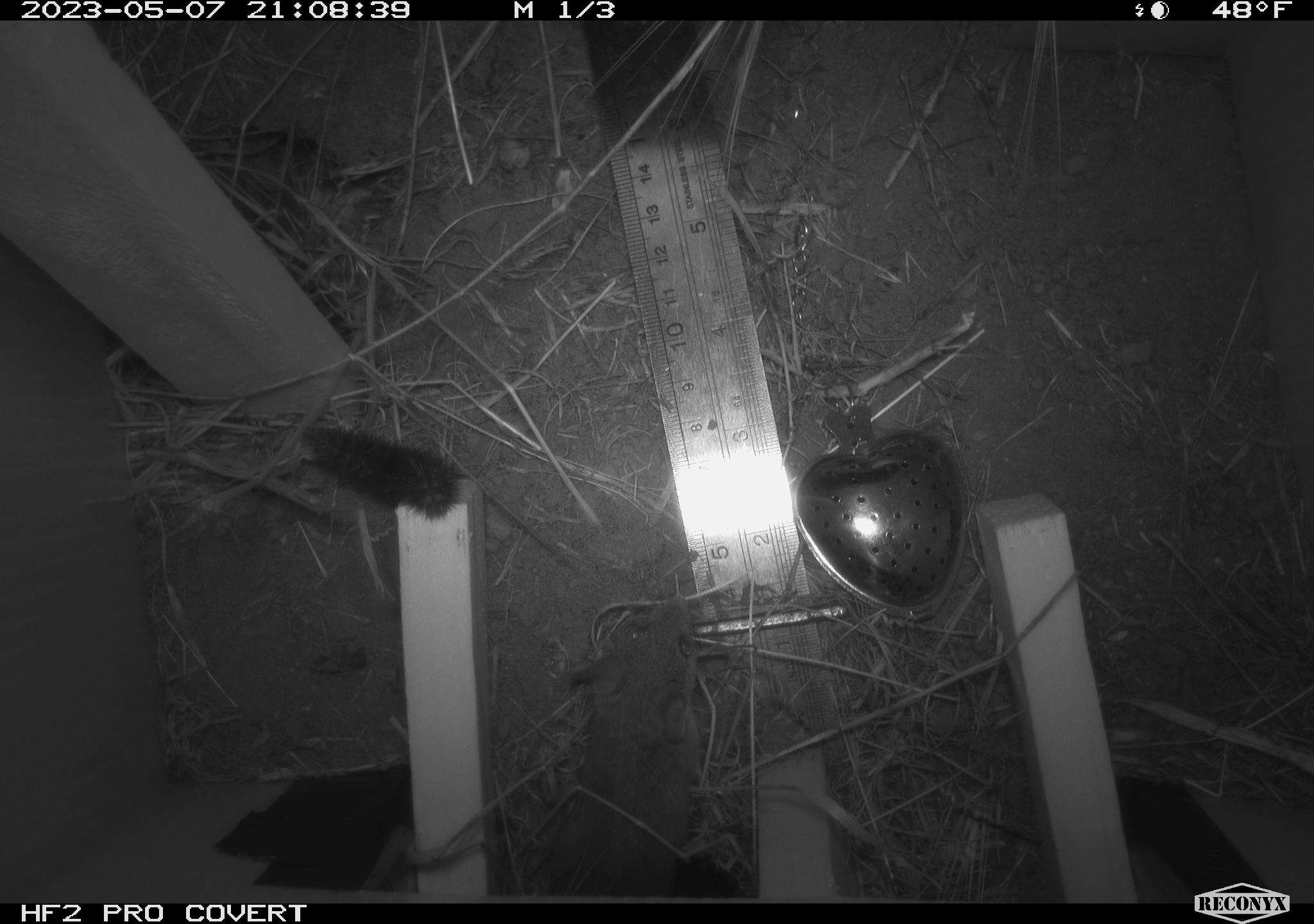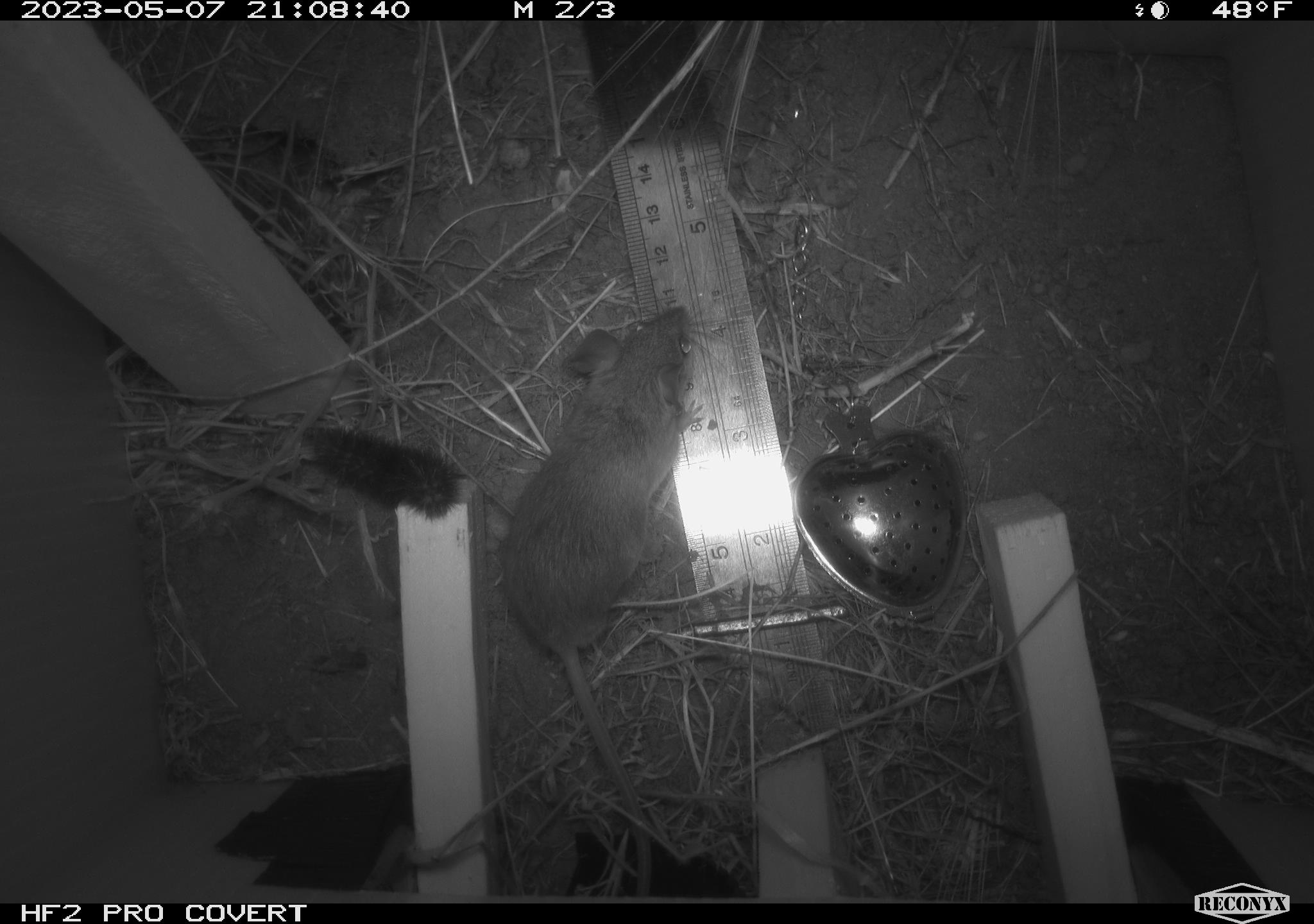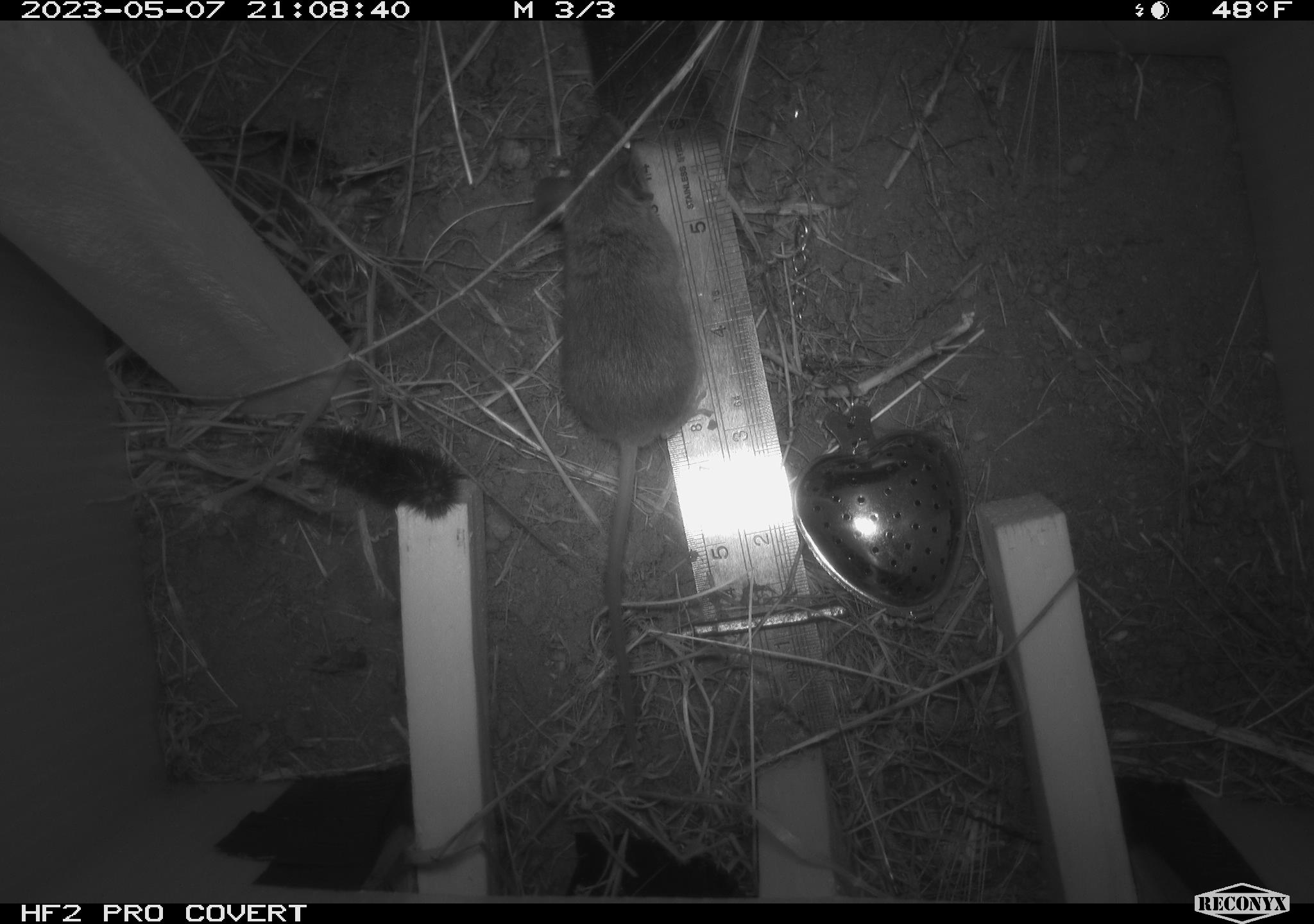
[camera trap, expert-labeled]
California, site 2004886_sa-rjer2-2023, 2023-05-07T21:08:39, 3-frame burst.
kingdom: Animalia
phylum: Chordata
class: Mammalia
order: Rodentia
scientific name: Rodentia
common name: mouse species